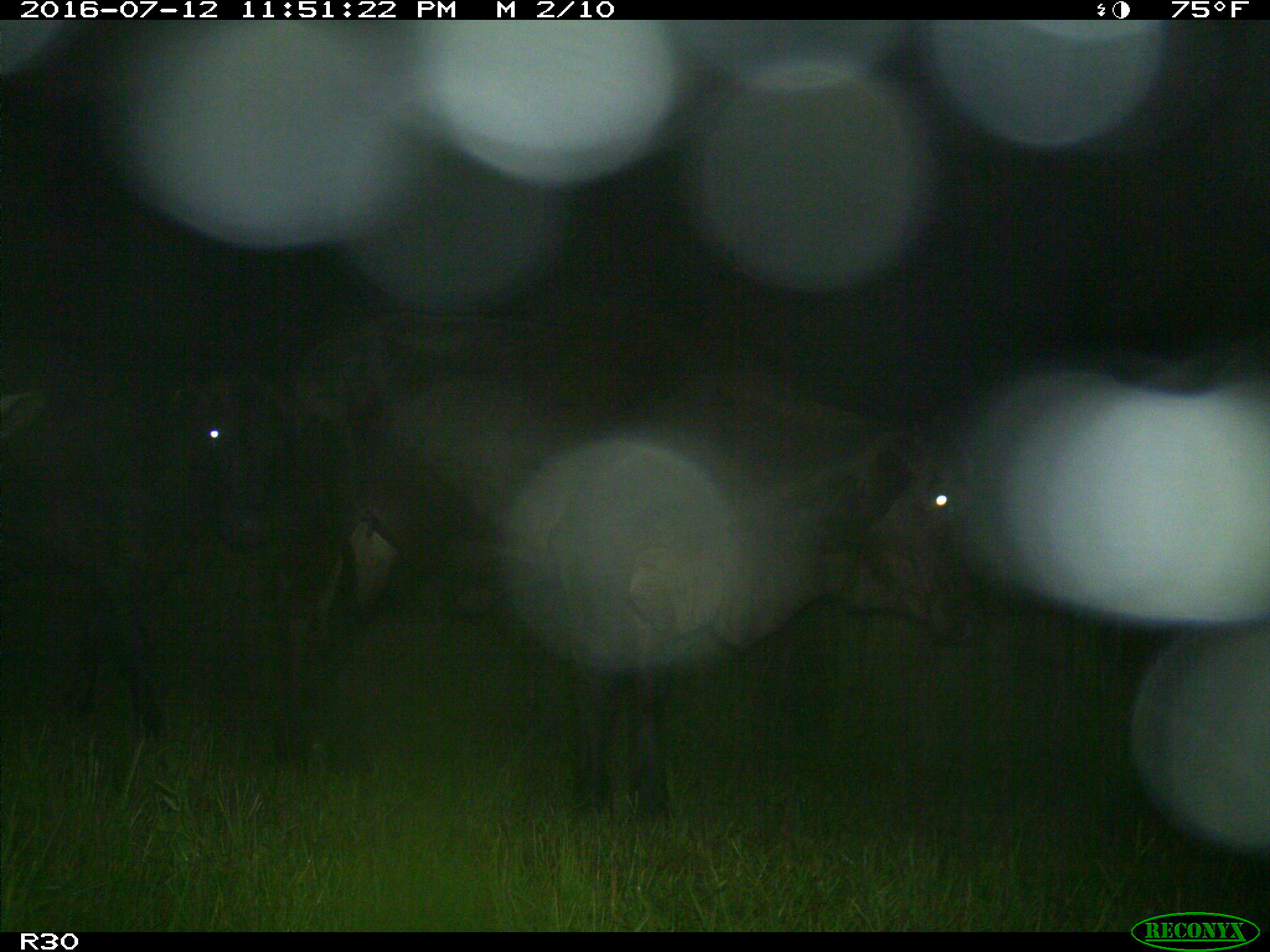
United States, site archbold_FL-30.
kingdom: Animalia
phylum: Chordata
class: Mammalia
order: Artiodactyla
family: Bovidae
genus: Bos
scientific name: Bos taurus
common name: domestic cow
Bos taurus (domestic cow).